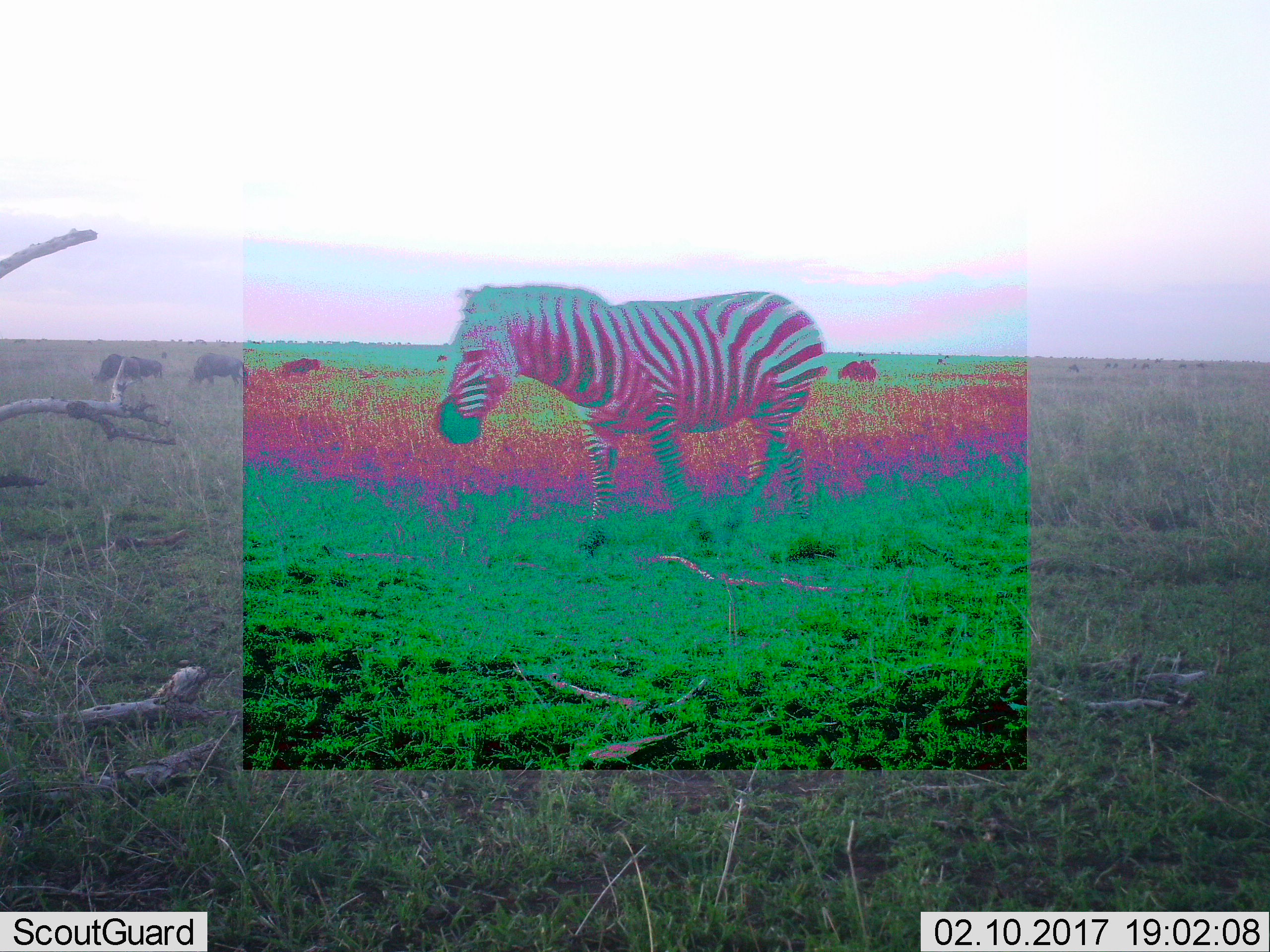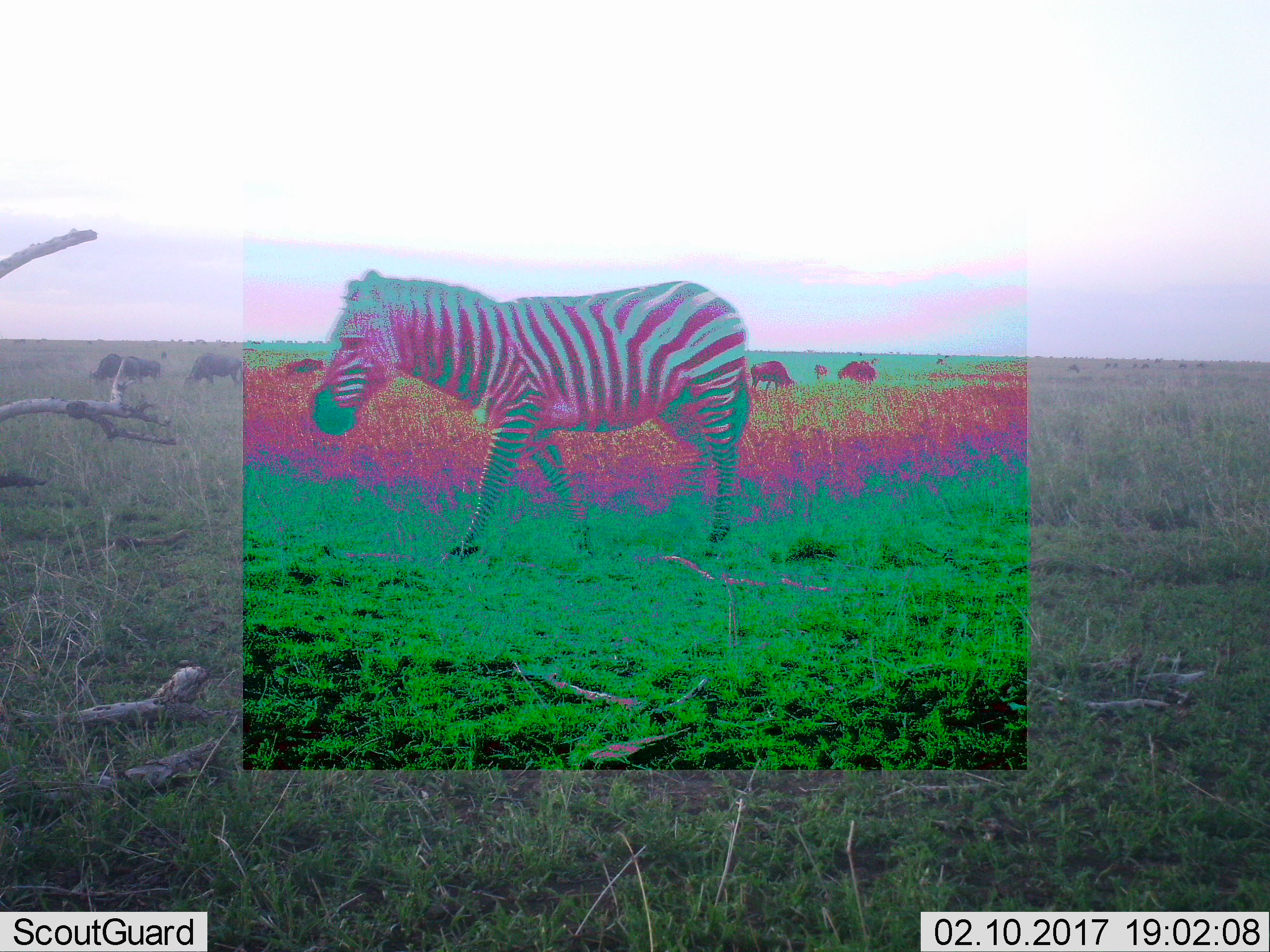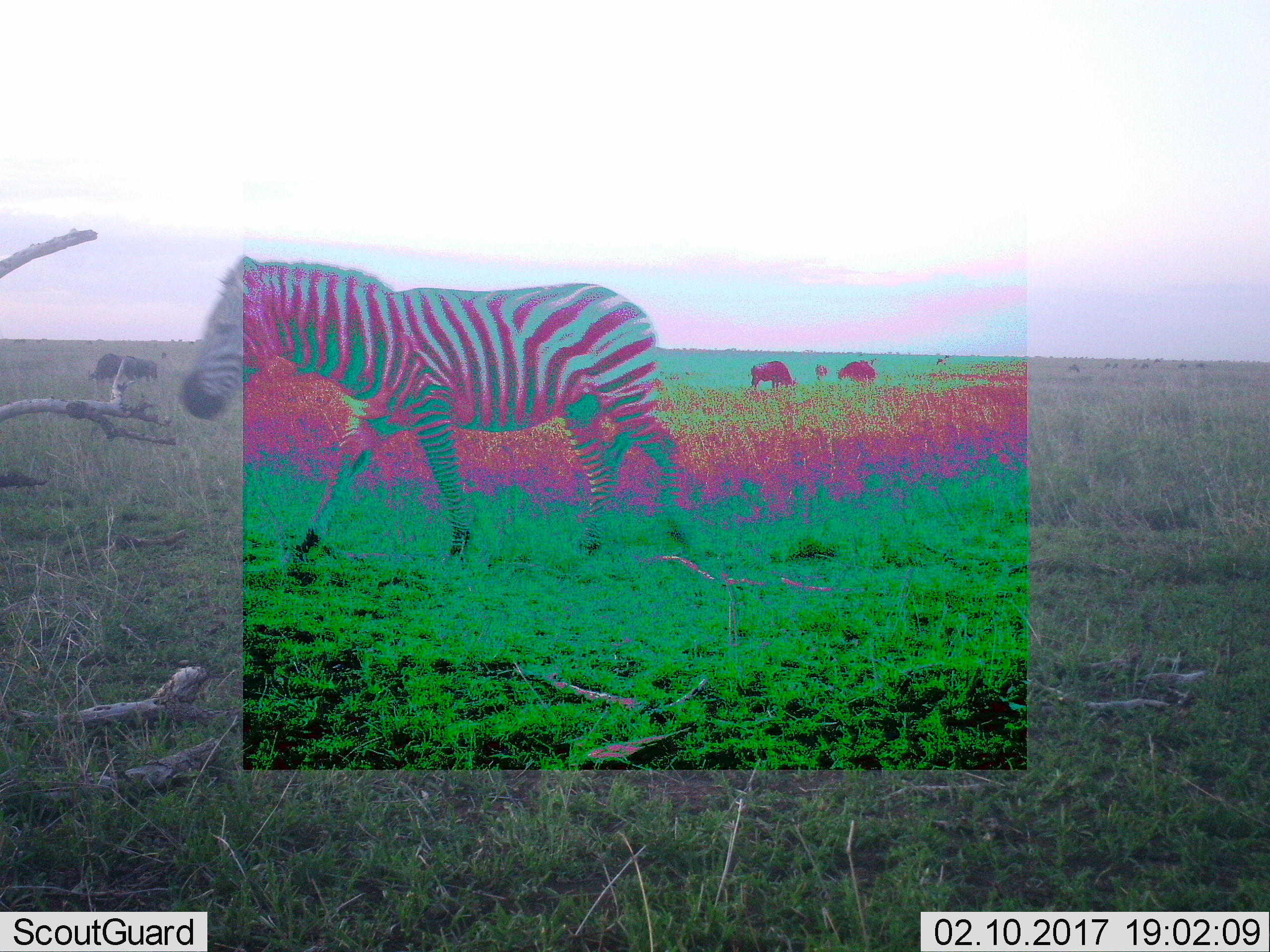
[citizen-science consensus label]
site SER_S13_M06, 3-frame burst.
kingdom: Animalia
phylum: Chordata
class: Mammalia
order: Perissodactyla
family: Equidae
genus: Equus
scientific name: Equus quagga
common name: plains zebra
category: zebraplains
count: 1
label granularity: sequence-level